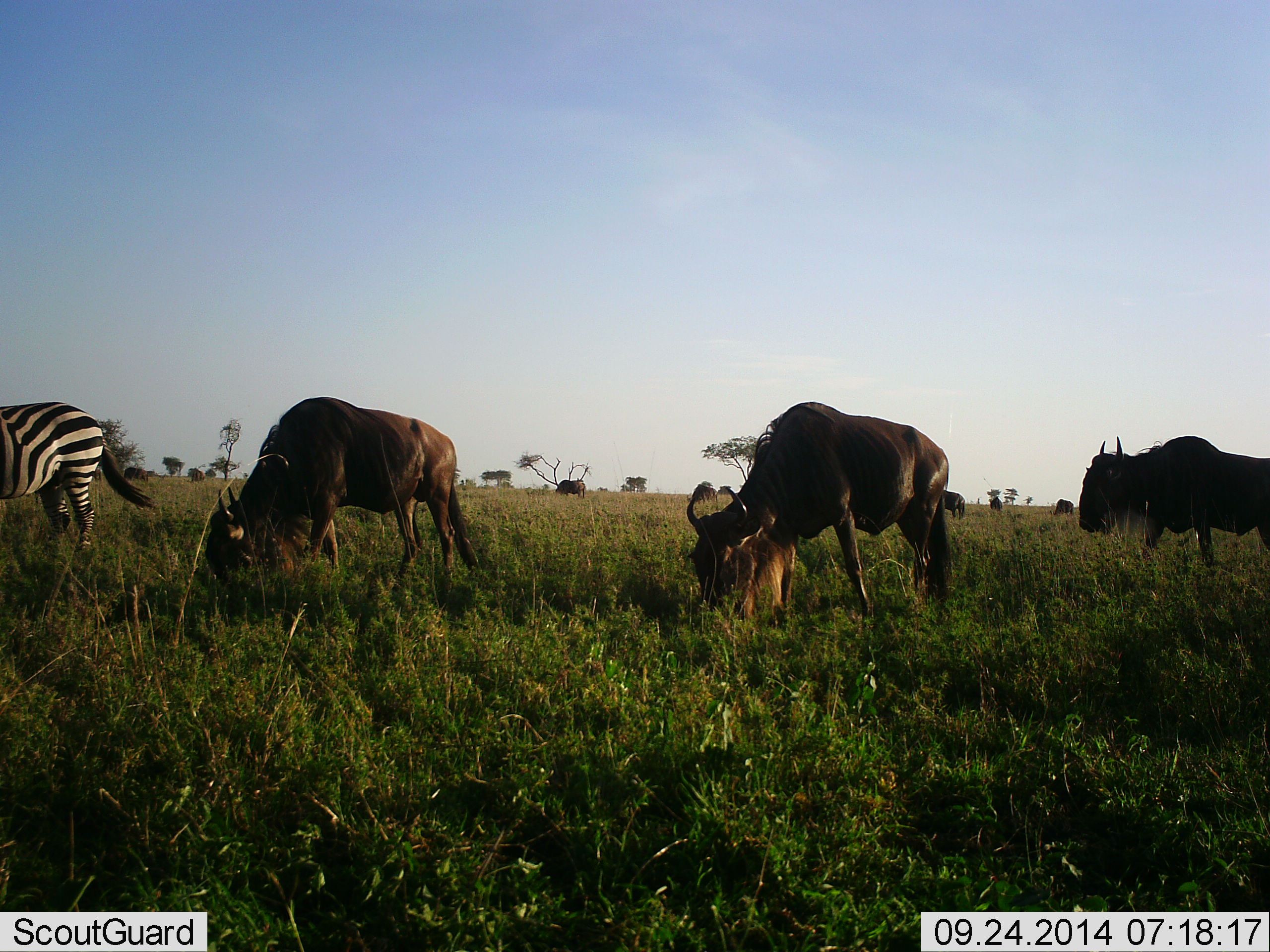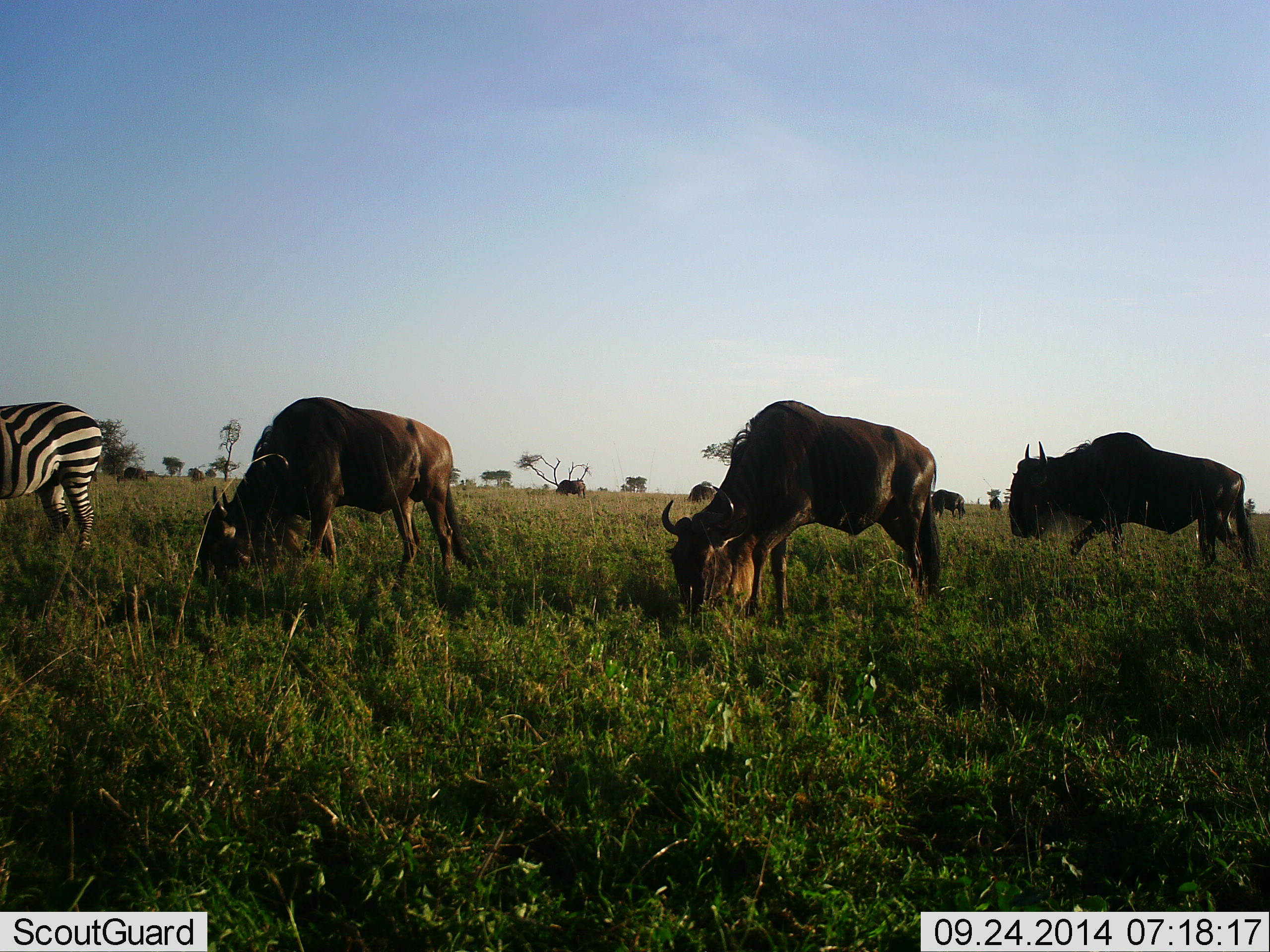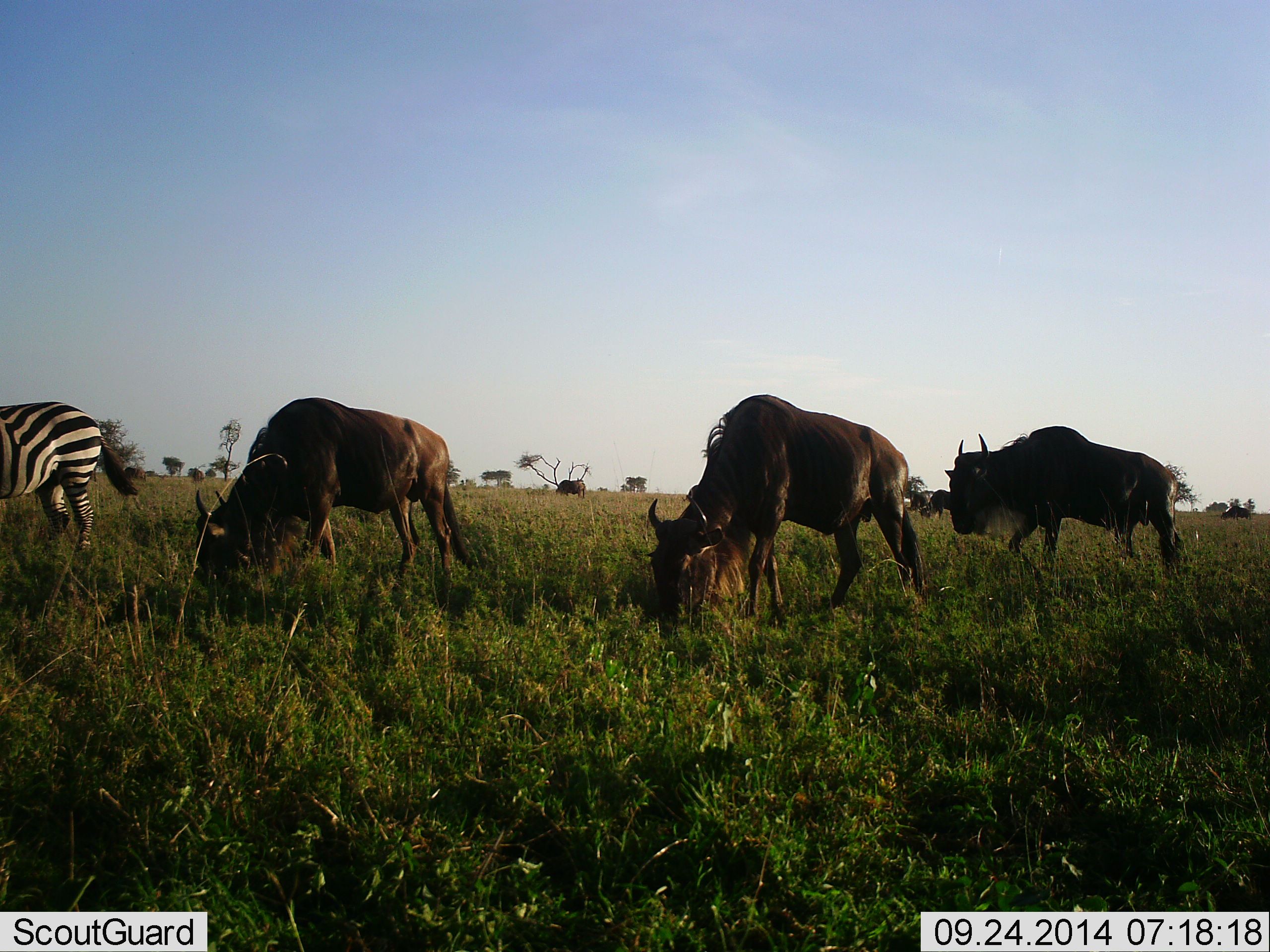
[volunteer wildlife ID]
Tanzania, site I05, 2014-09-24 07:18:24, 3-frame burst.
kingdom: Animalia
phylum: Chordata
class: Mammalia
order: Artiodactyla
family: Bovidae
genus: Connochaetes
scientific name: Connochaetes taurinus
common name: blue wildebeest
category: wildebeest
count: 7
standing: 30%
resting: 0%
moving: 60%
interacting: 0%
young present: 0%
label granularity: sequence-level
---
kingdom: Animalia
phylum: Chordata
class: Mammalia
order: Perissodactyla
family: Equidae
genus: Equus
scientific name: Equus quagga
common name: plains zebra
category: zebra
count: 1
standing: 73%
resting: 0%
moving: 0%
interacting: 0%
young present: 0%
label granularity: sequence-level